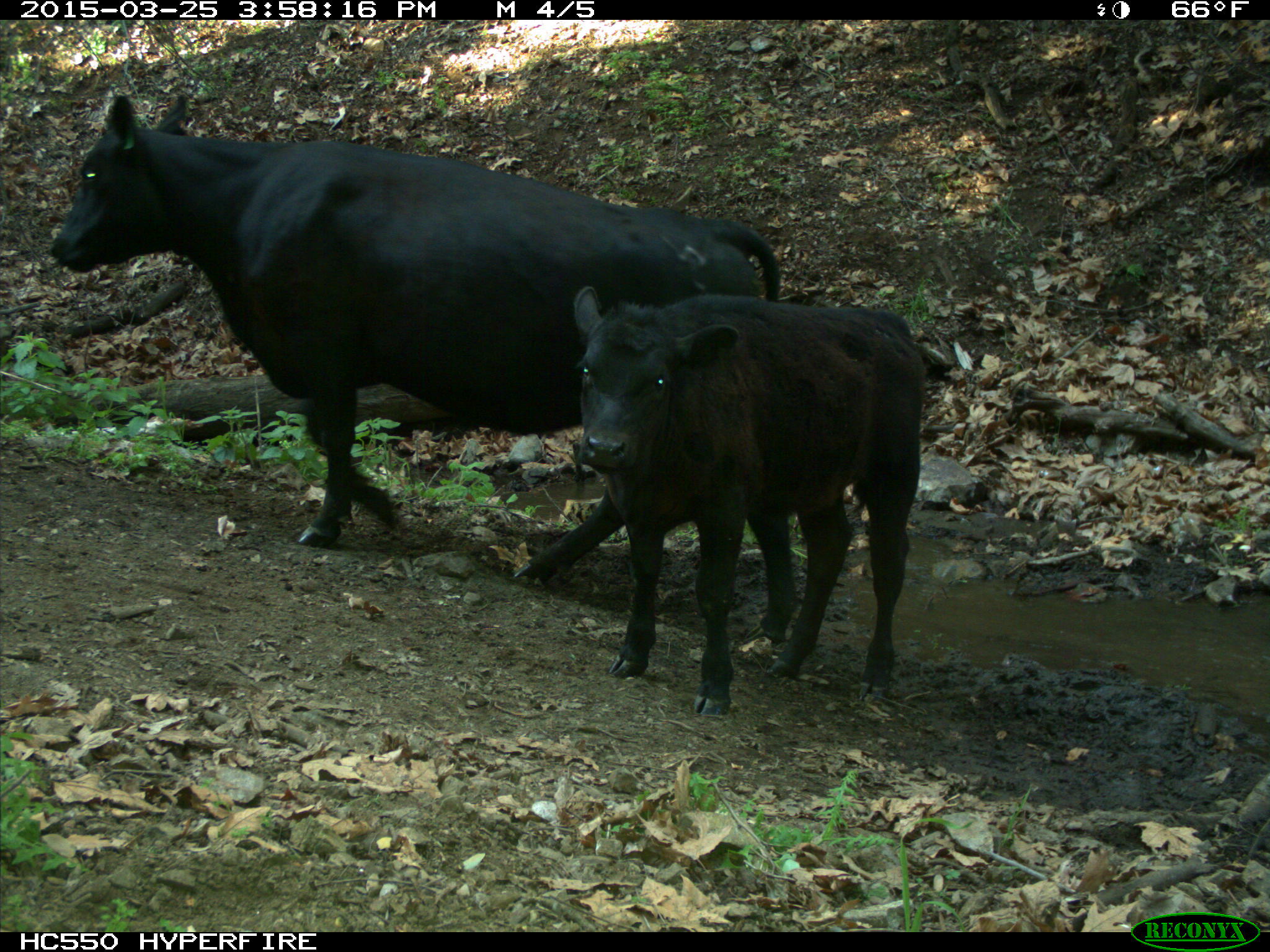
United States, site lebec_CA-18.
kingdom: Animalia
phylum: Chordata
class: Mammalia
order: Artiodactyla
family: Bovidae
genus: Bos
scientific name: Bos taurus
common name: domestic cow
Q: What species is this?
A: Bos taurus (domestic cow).